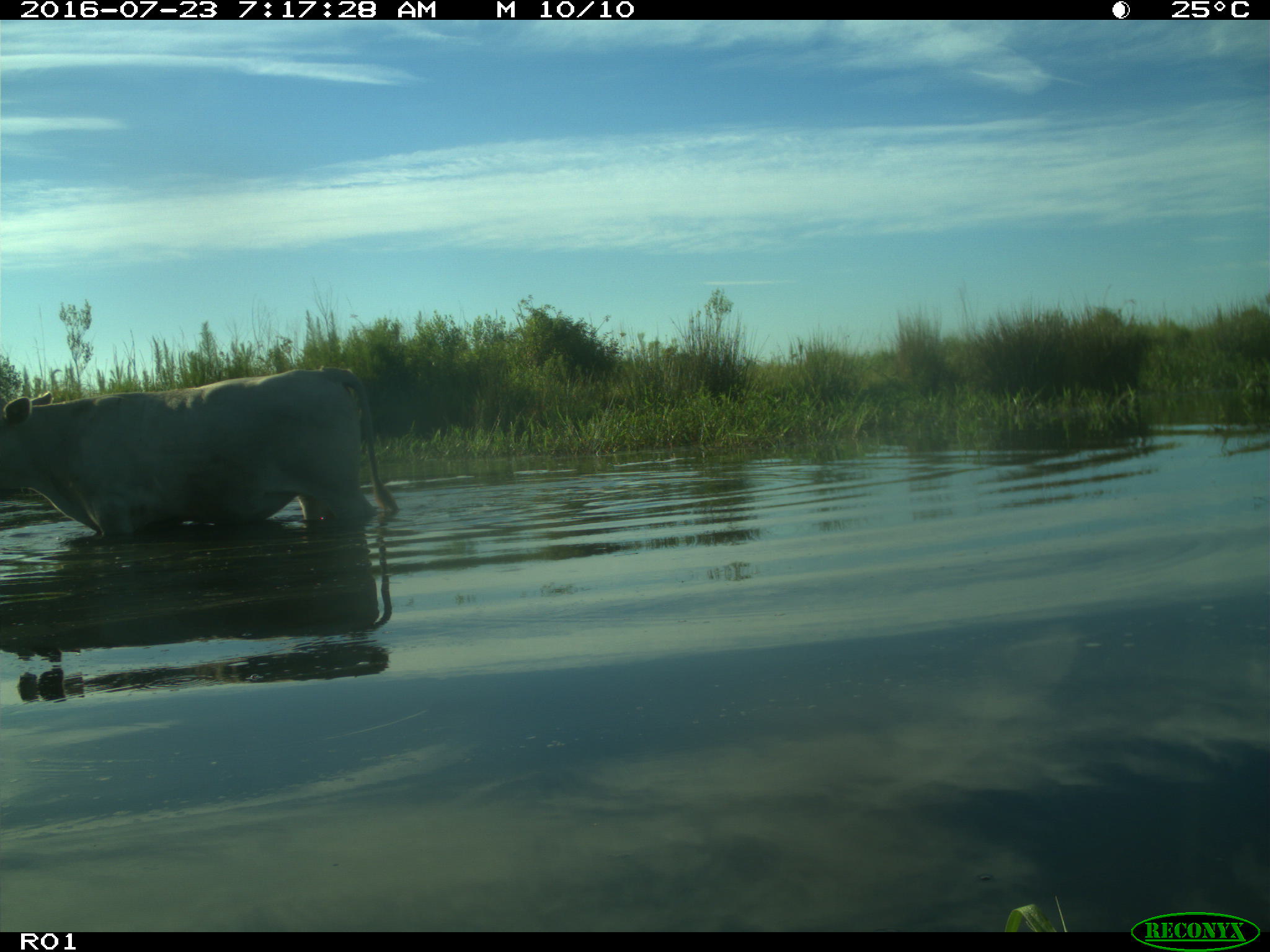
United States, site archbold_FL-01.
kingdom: Animalia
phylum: Chordata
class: Mammalia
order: Artiodactyla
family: Bovidae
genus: Bos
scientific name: Bos taurus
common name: domestic cow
Bos taurus (domestic cow).